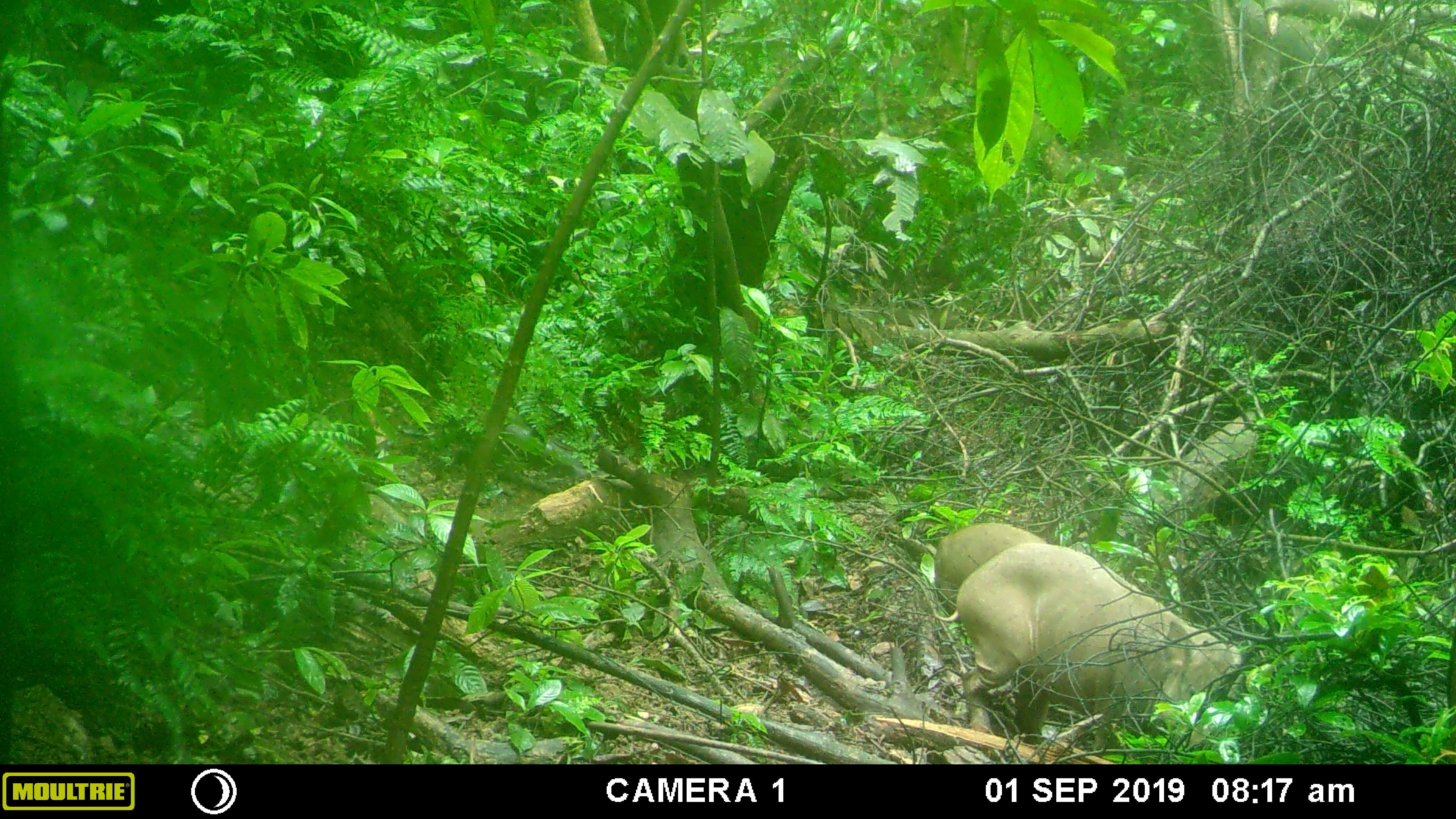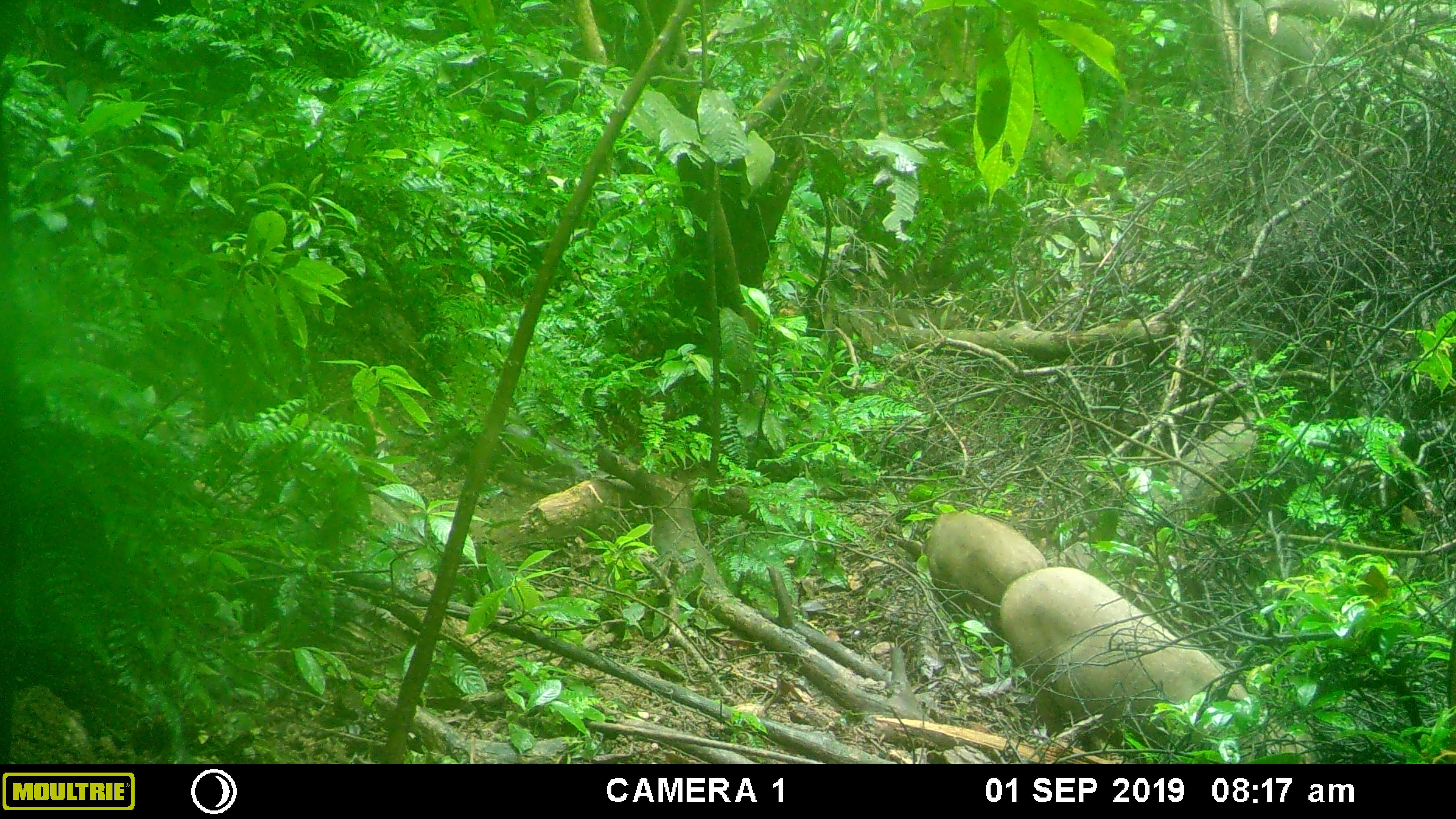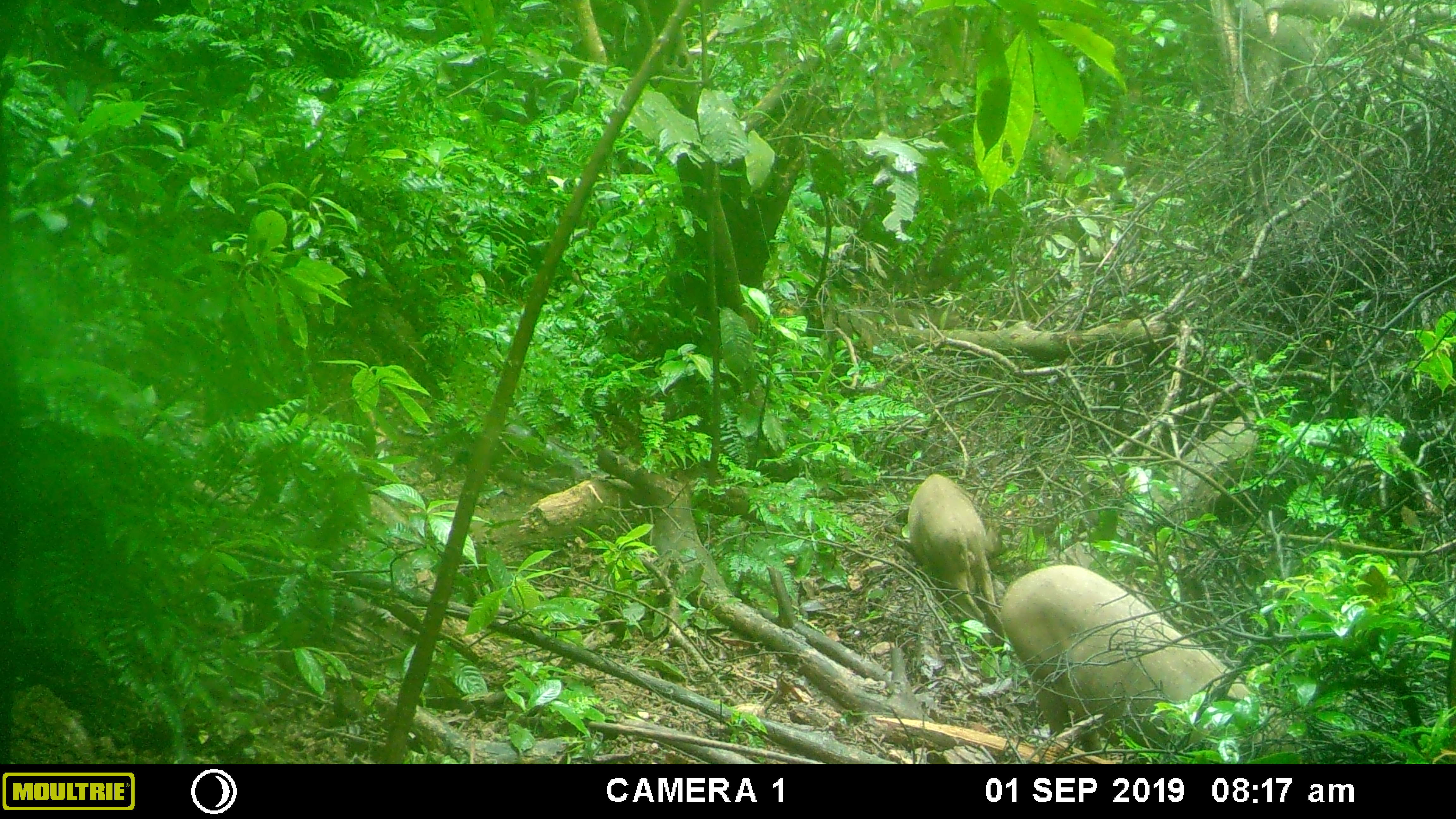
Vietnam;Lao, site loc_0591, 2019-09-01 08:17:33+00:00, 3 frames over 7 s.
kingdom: Animalia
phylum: Chordata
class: Mammalia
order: Artiodactyla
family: Suidae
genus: Sus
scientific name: Sus scrofa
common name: eurasian wild pig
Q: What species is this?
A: Eurasian wild pig (Sus scrofa).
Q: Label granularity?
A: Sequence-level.